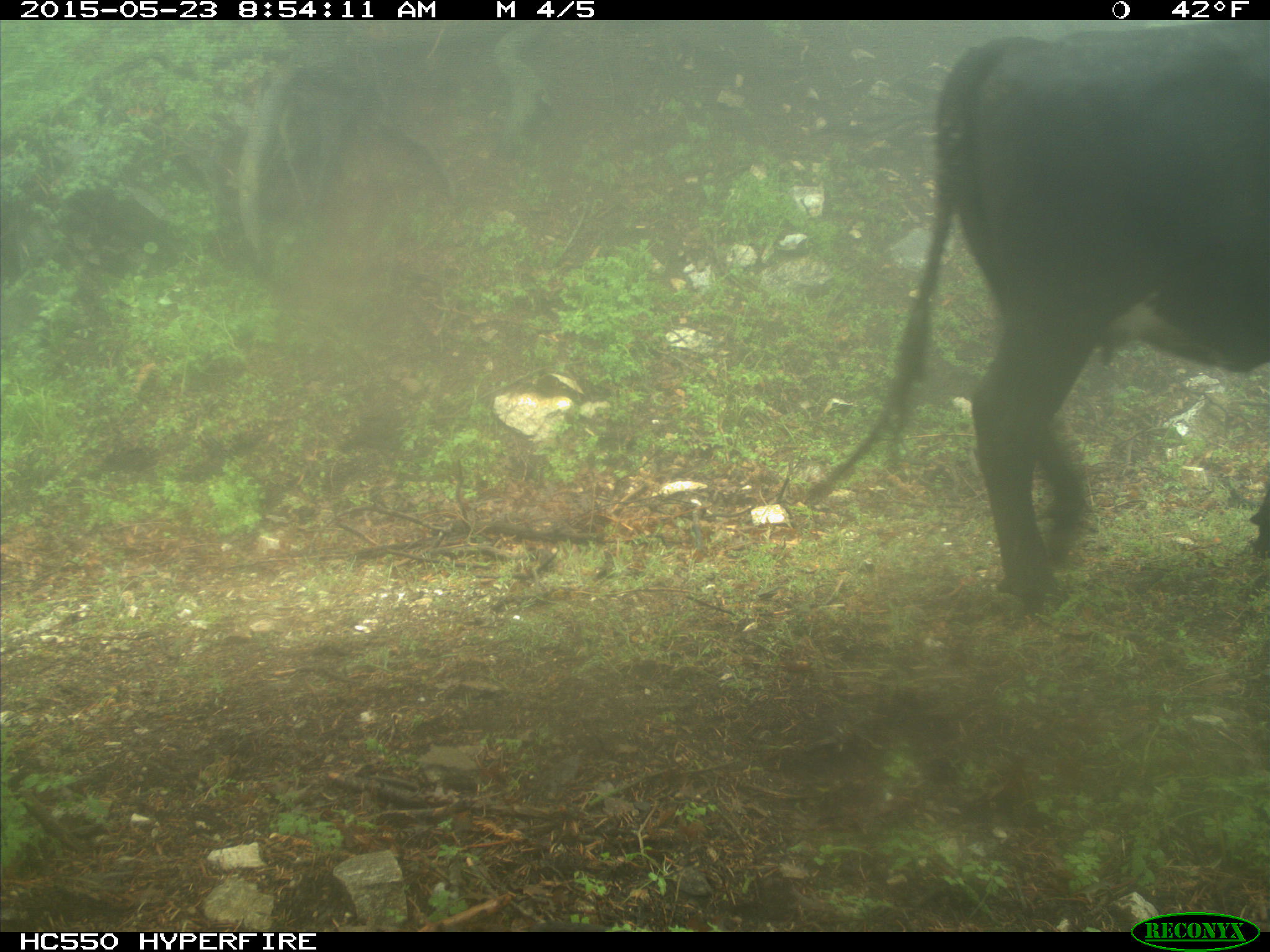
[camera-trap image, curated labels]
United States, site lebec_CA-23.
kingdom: Animalia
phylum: Chordata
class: Mammalia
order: Artiodactyla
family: Bovidae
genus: Bos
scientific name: Bos taurus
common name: domestic cow